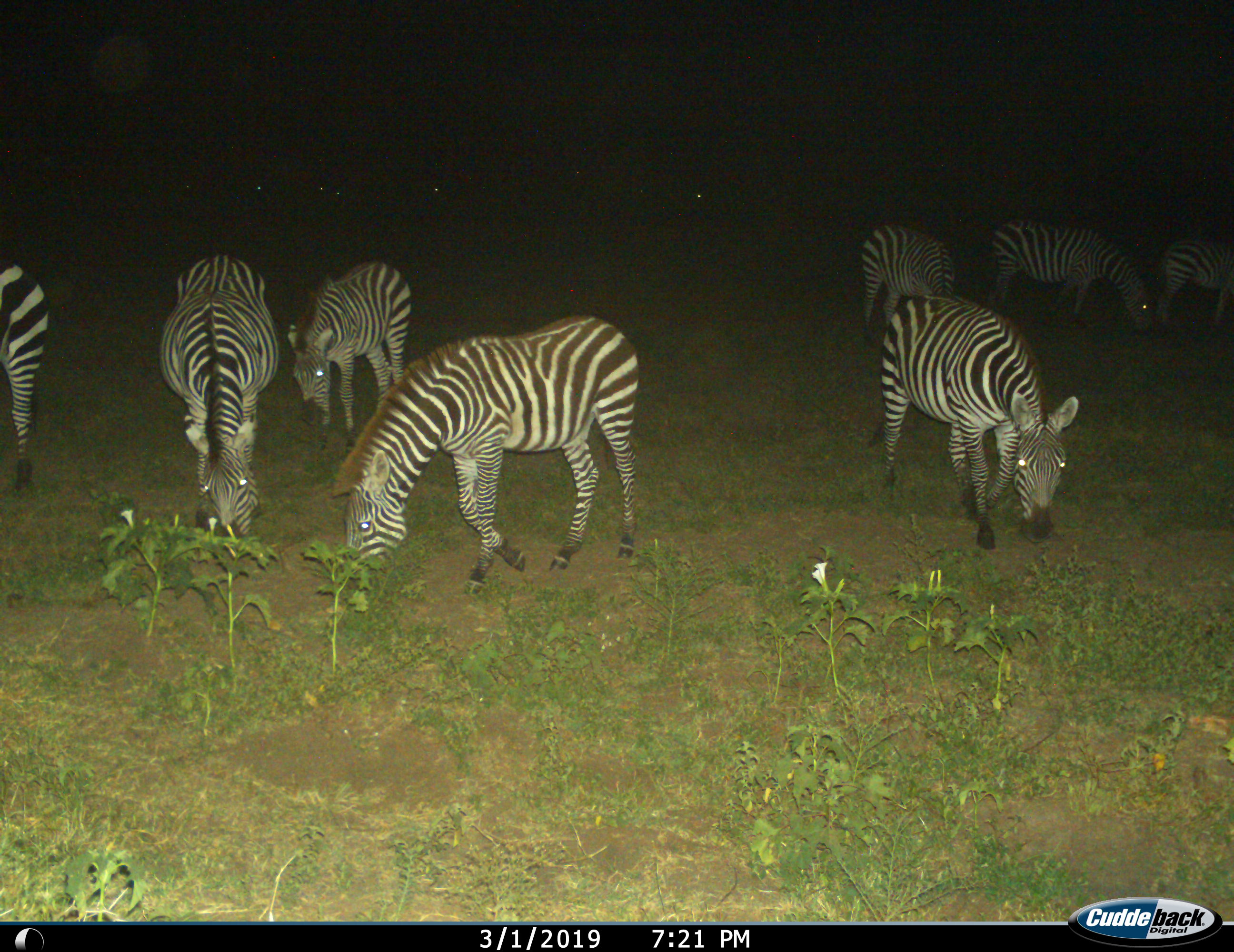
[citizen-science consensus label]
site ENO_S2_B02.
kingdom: Animalia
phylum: Chordata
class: Mammalia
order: Perissodactyla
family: Equidae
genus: Equus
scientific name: Equus quagga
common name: plains zebra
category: zebraplains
Zebraplains (plains zebra) (Equus quagga), count 8. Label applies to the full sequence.